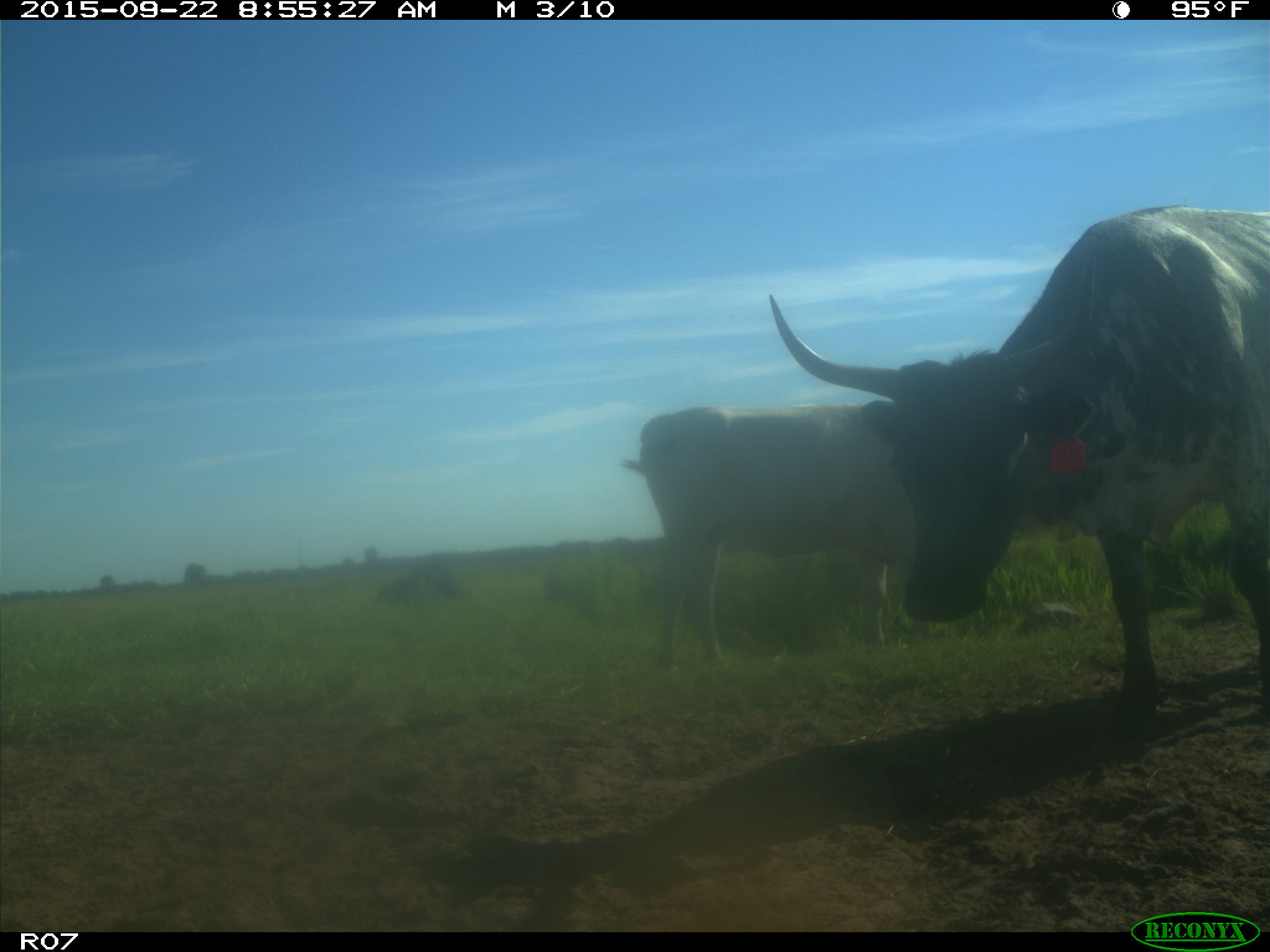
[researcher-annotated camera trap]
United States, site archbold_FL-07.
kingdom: Animalia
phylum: Chordata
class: Mammalia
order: Artiodactyla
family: Bovidae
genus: Bos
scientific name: Bos taurus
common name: domestic cow